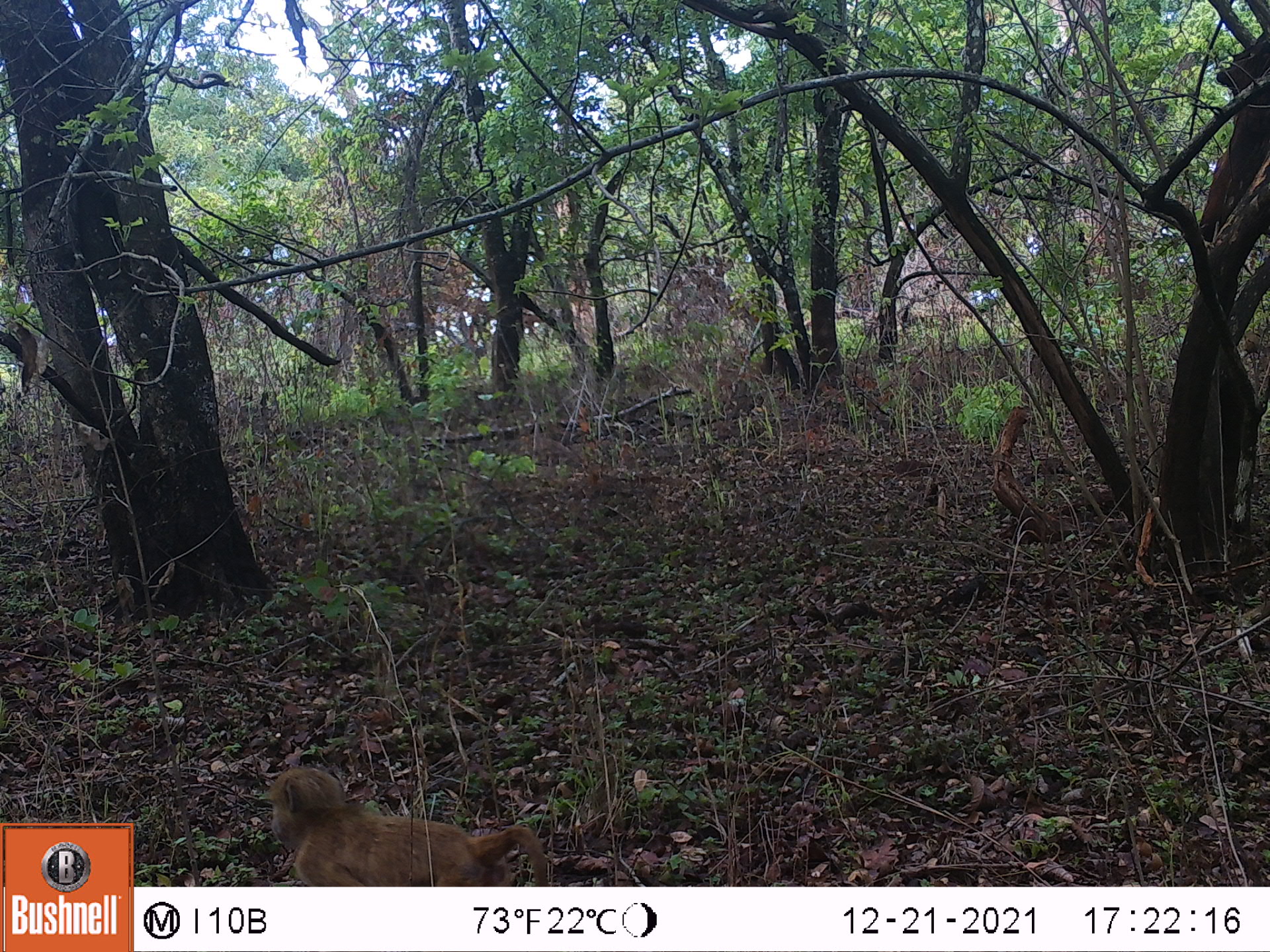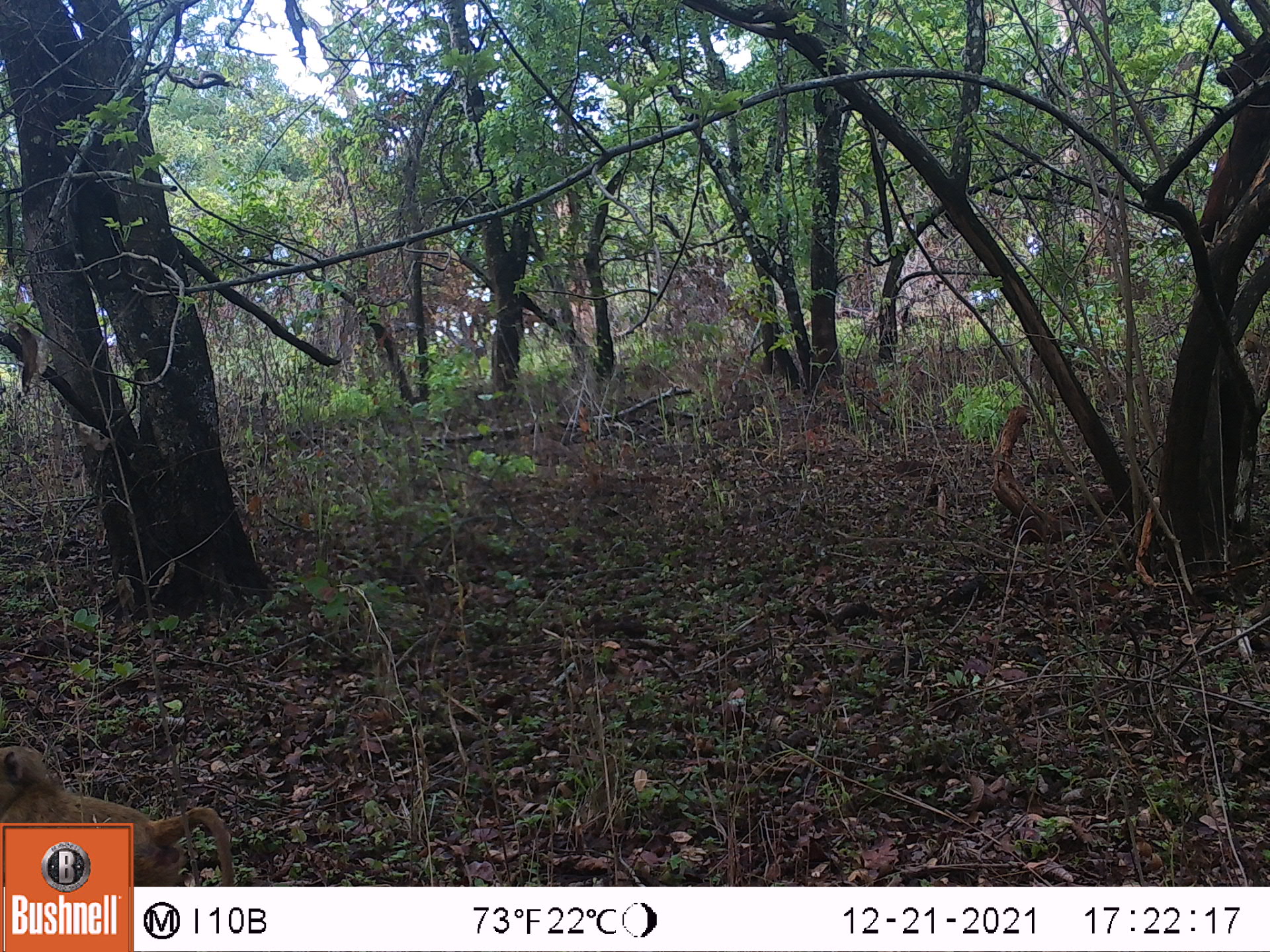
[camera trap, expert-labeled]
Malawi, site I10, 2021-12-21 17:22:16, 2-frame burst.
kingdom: Animalia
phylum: Chordata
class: Mammalia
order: Primates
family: Cercopithecidae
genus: Papio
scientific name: Papio cynocephalus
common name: yellow baboon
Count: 1.